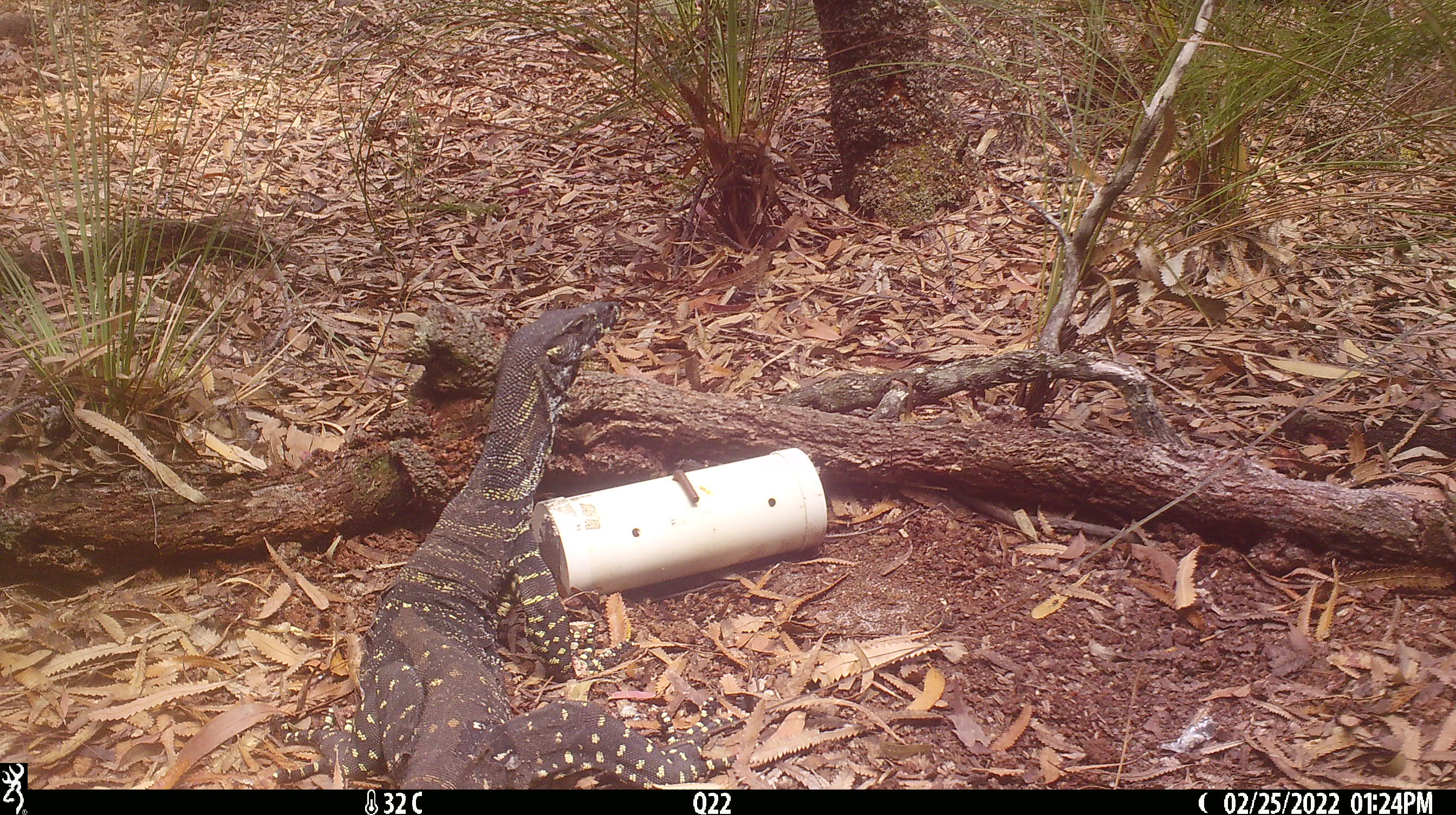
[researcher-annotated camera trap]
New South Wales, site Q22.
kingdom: Animalia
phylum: Chordata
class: Reptilia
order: Squamata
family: Varanidae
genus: Varanus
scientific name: Varanus varius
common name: lace monitor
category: goanna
Goanna (lace monitor) (Varanus varius).